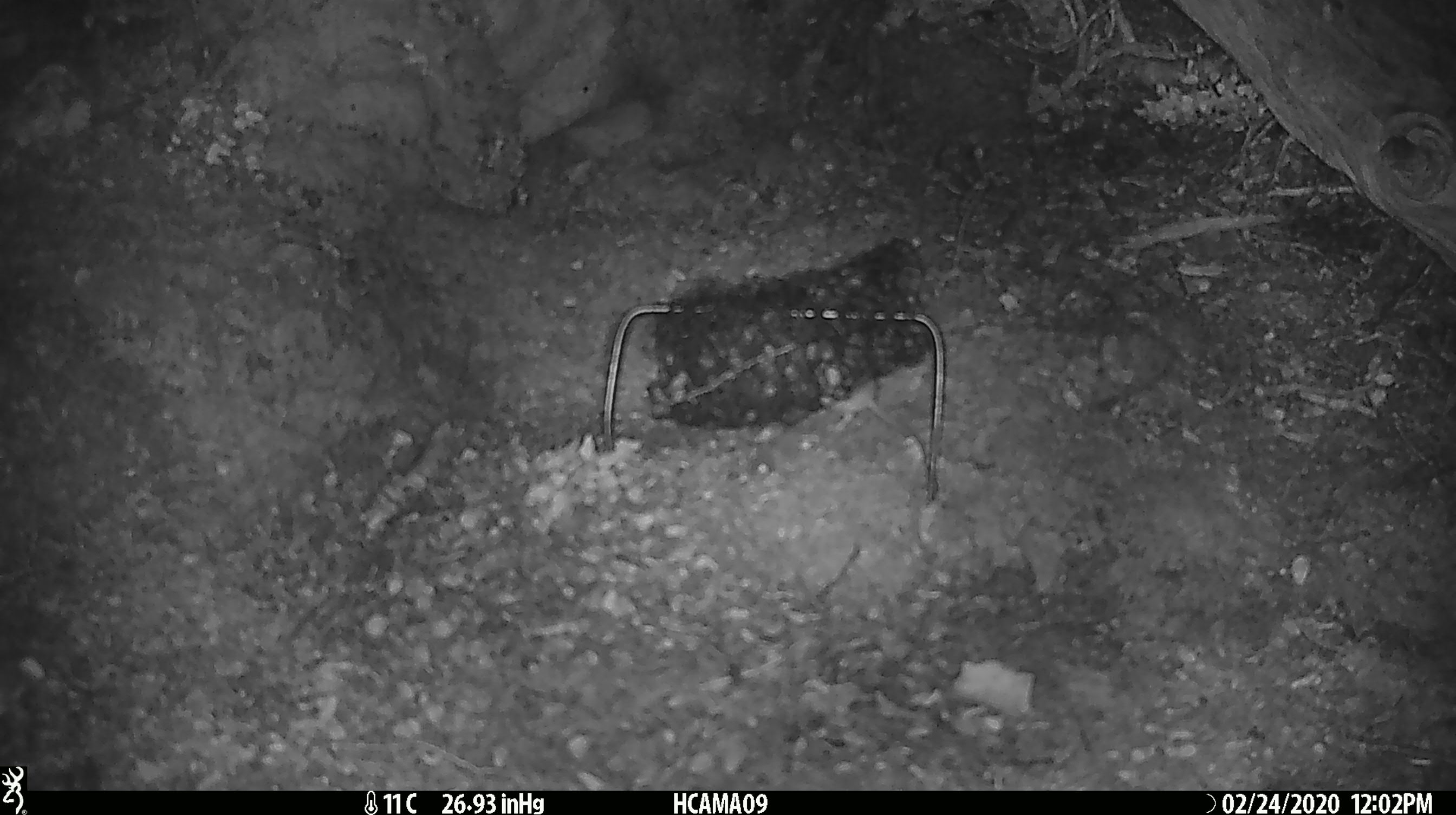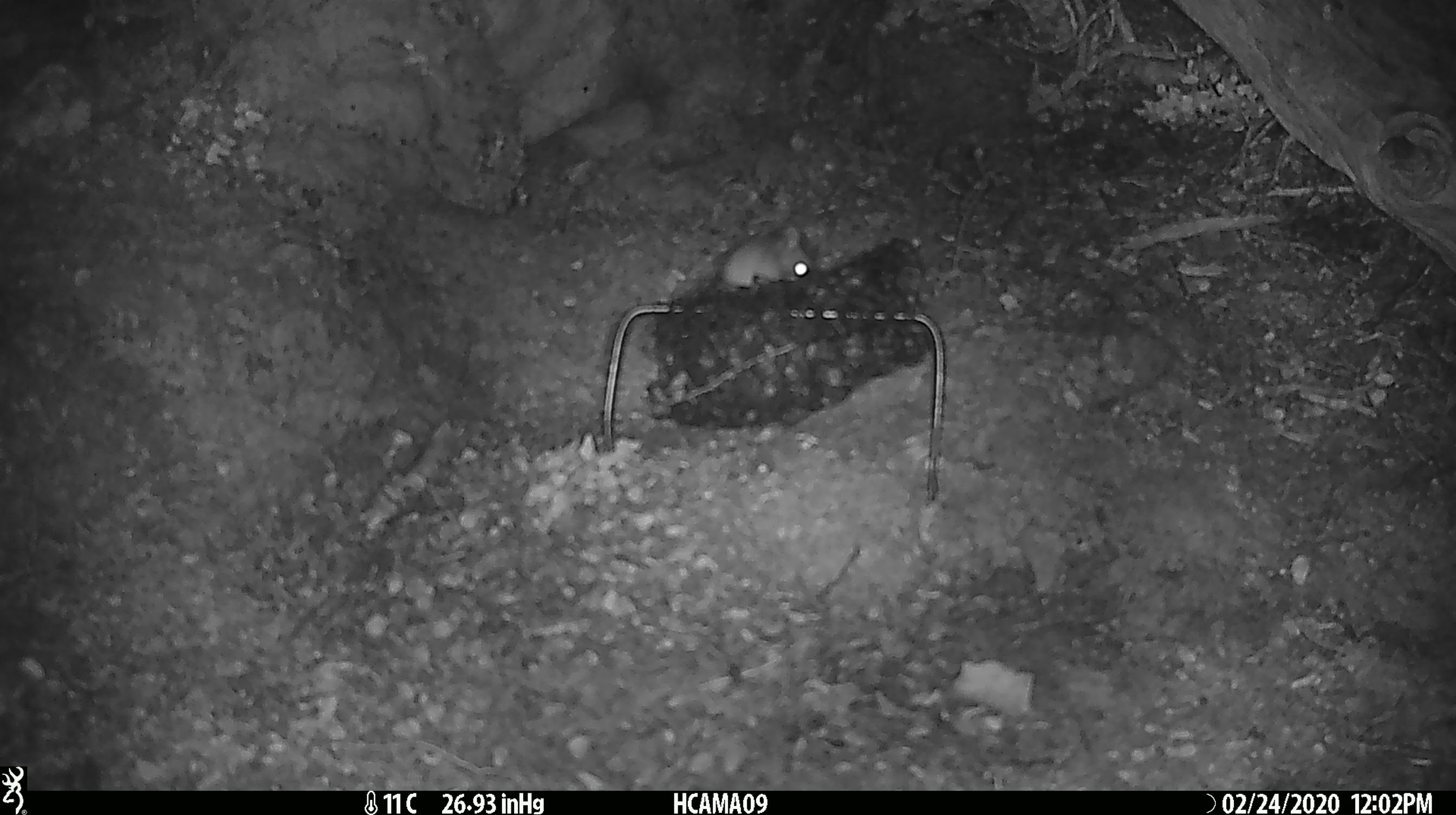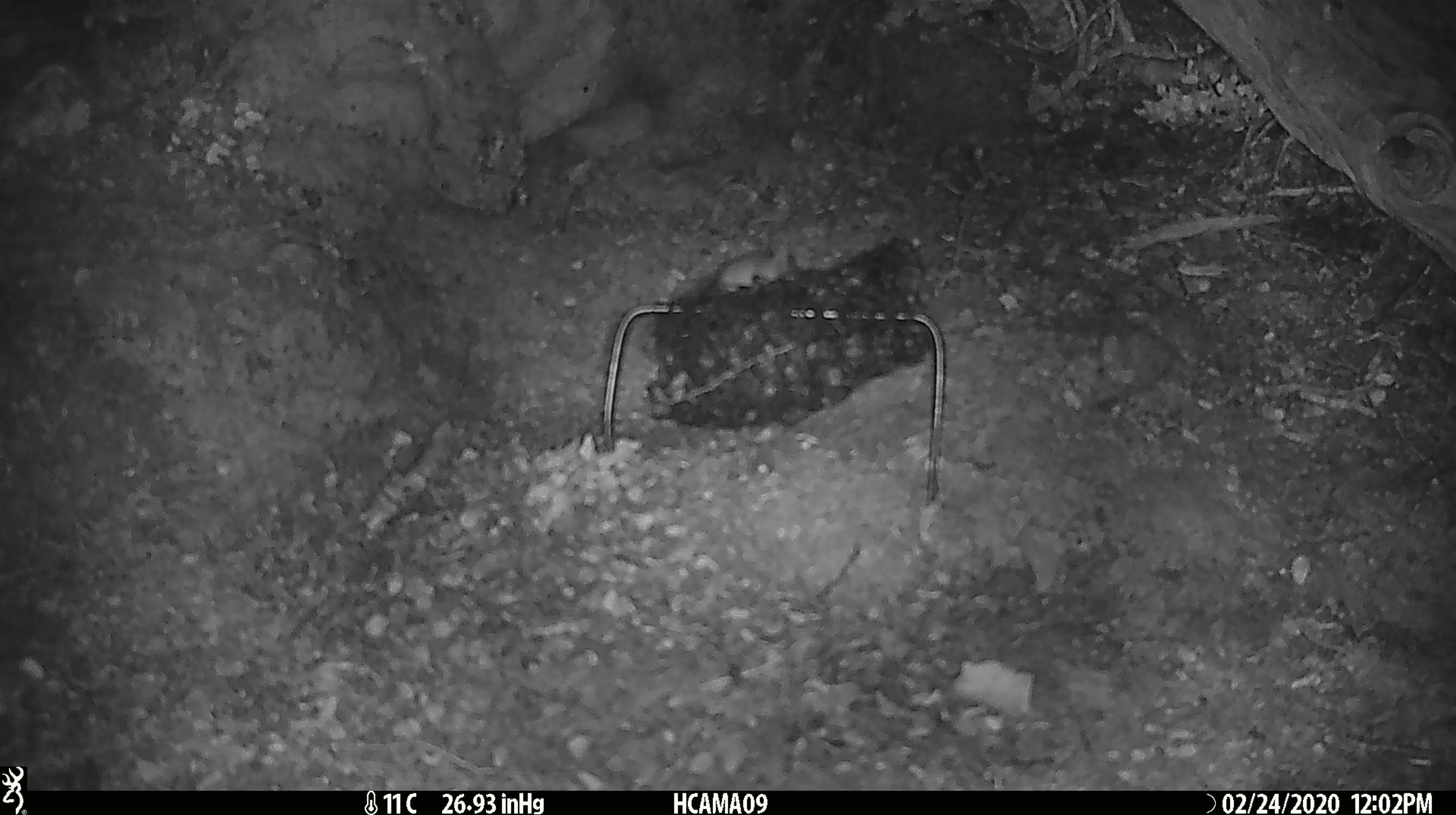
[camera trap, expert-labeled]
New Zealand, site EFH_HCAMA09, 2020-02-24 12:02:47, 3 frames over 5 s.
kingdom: Animalia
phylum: Chordata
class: Mammalia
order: Rodentia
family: Muridae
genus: Mus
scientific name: Mus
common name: mouse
Mouse (Mus).